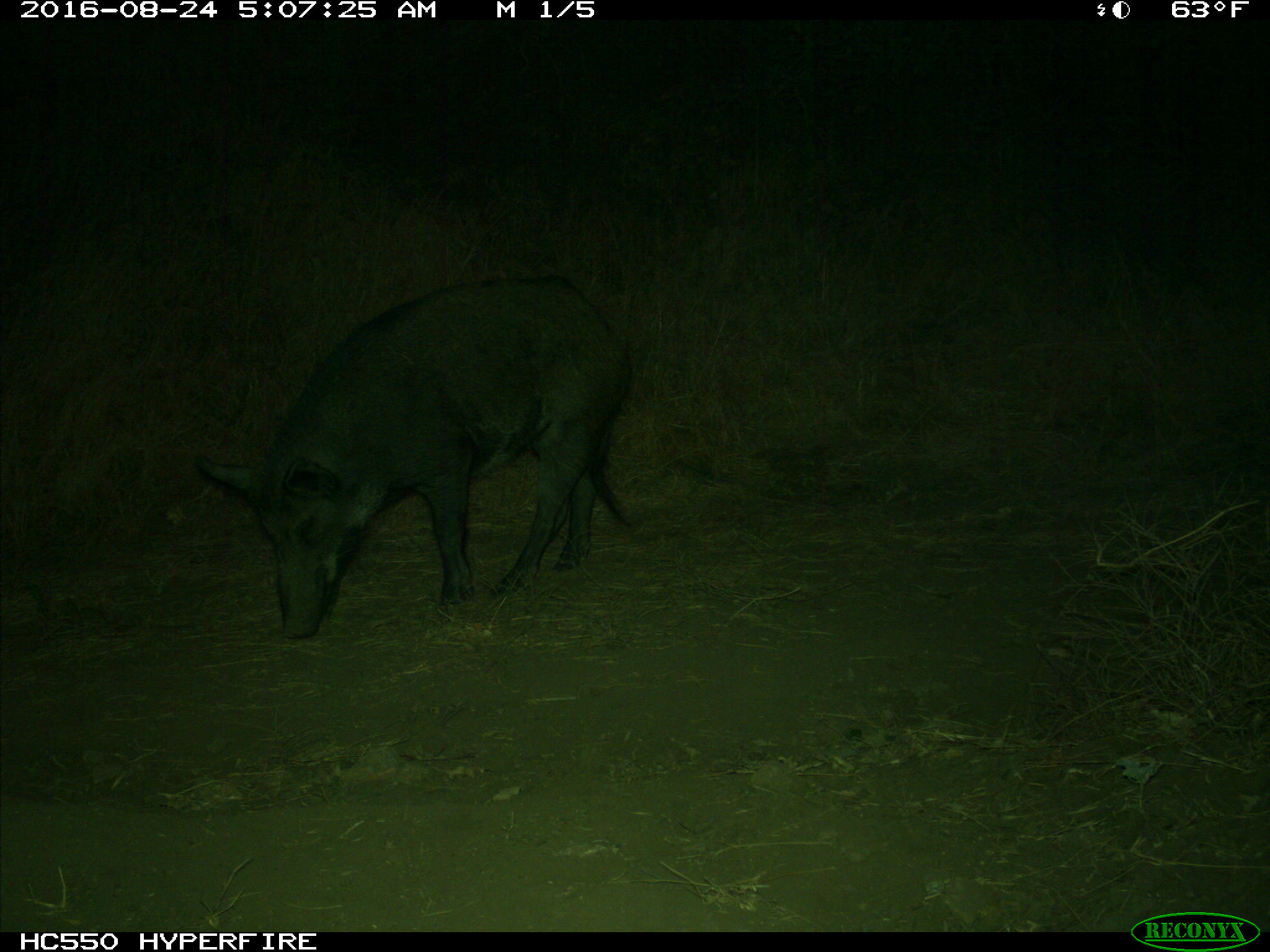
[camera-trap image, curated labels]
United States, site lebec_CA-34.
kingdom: Animalia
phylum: Chordata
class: Mammalia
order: Artiodactyla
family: Suidae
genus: Sus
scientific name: Sus scrofa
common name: wild boar